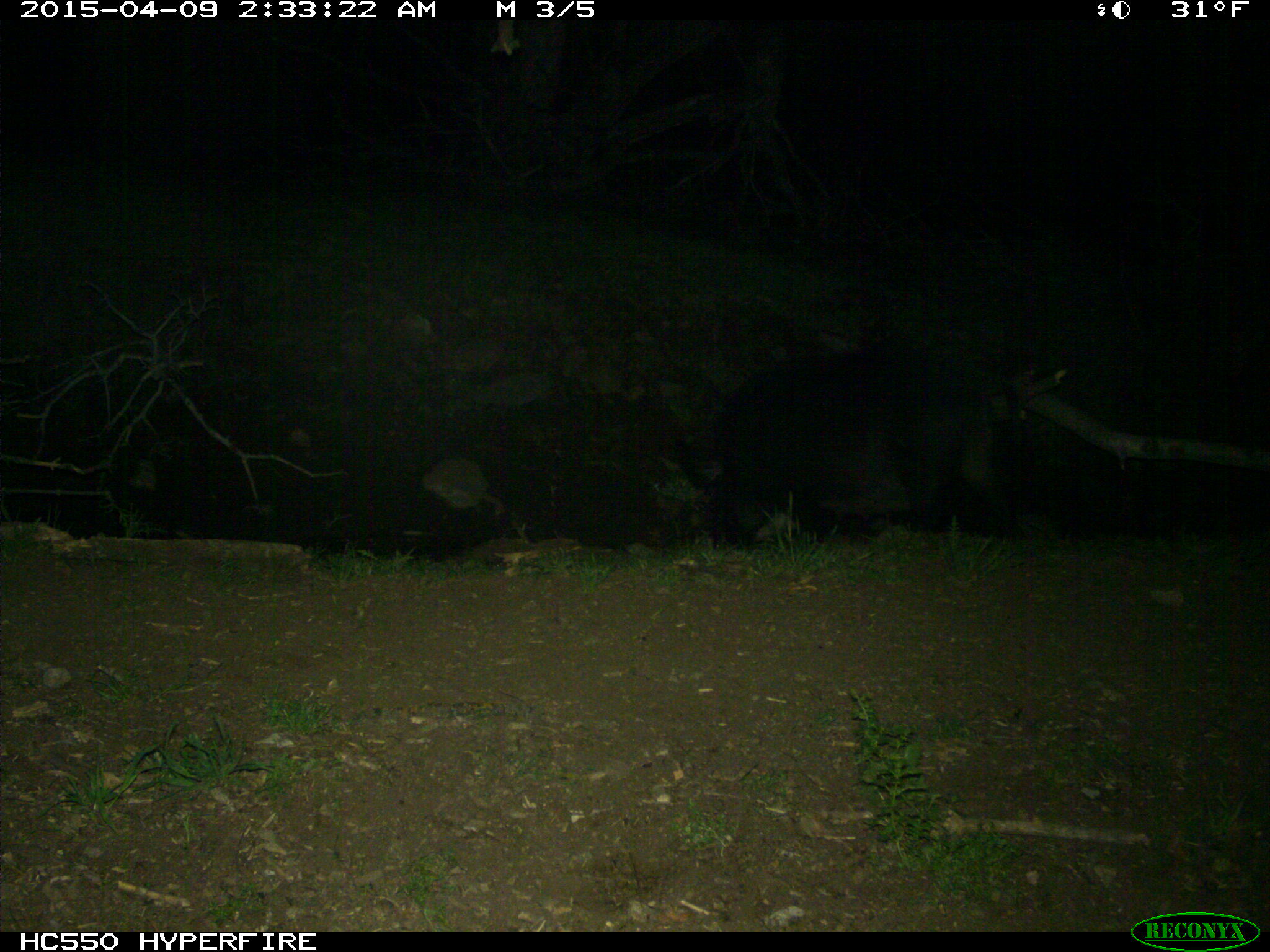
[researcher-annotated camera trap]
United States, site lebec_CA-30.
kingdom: Animalia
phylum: Chordata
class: Mammalia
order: Artiodactyla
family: Suidae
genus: Sus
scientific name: Sus scrofa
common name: wild boar